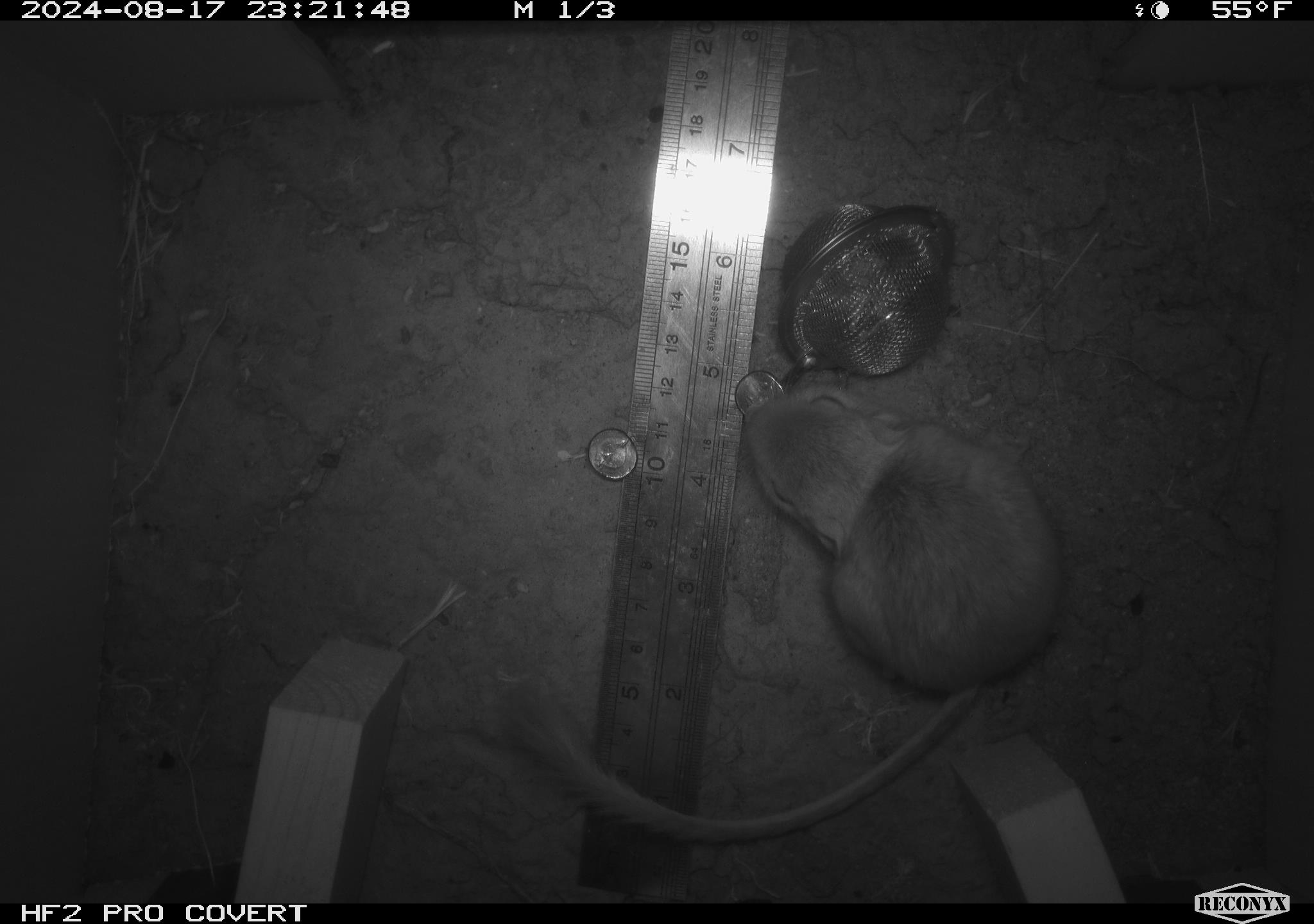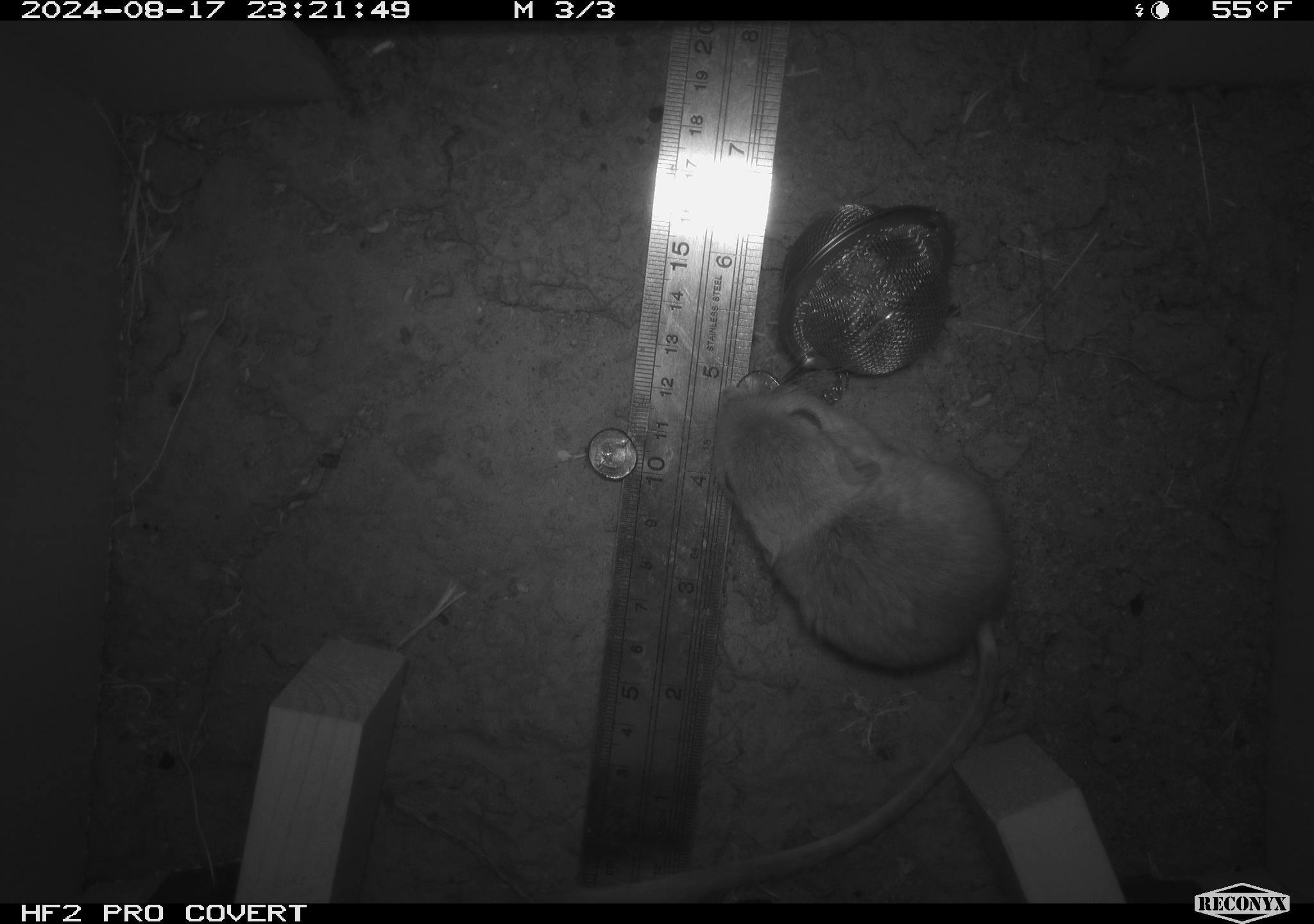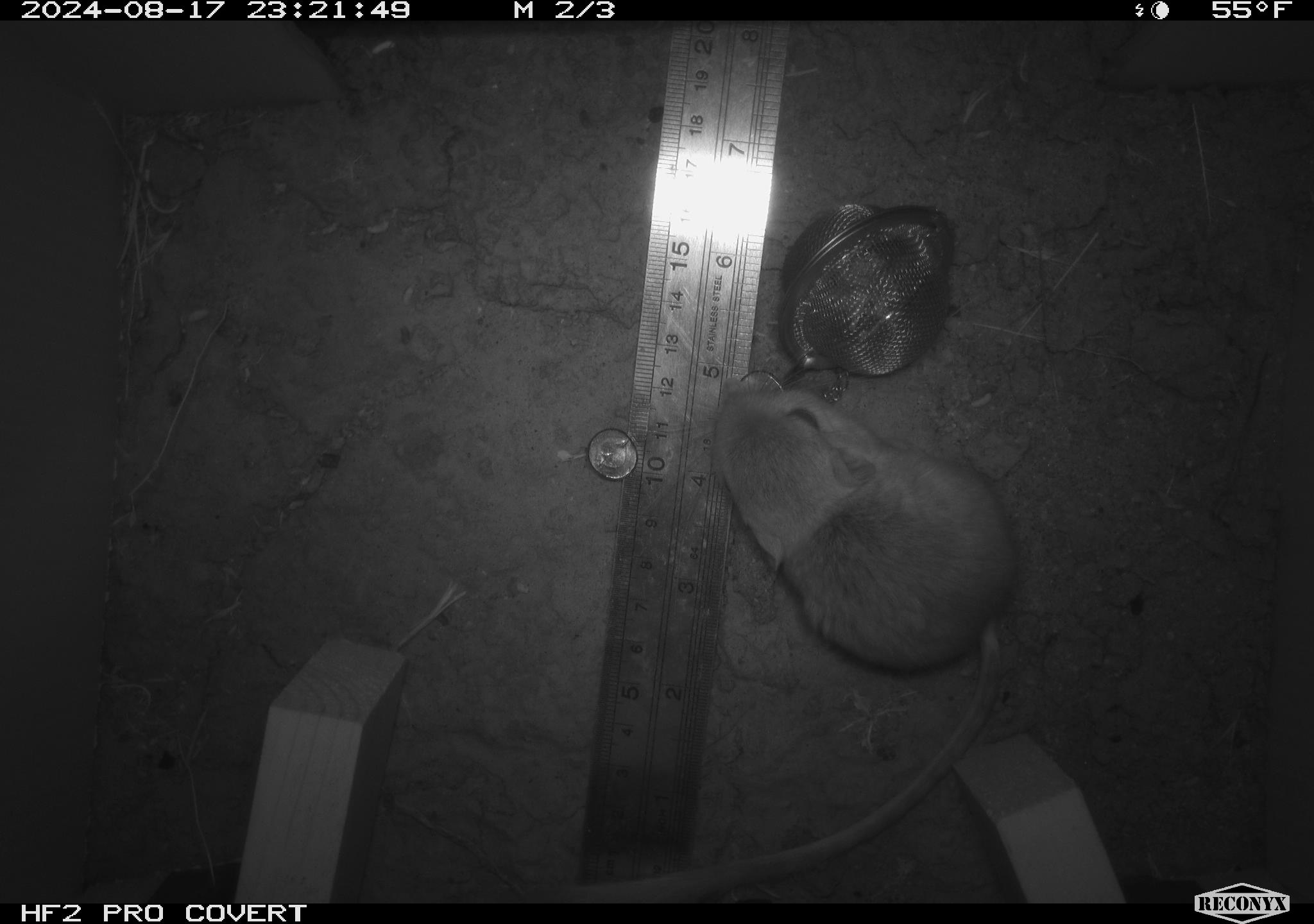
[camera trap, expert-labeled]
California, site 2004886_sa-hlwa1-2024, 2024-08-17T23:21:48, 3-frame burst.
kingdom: Animalia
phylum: Chordata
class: Mammalia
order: Rodentia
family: Heteromyidae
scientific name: Heteromyidae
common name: kangaroo rats and pocket mice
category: heteromyidae family